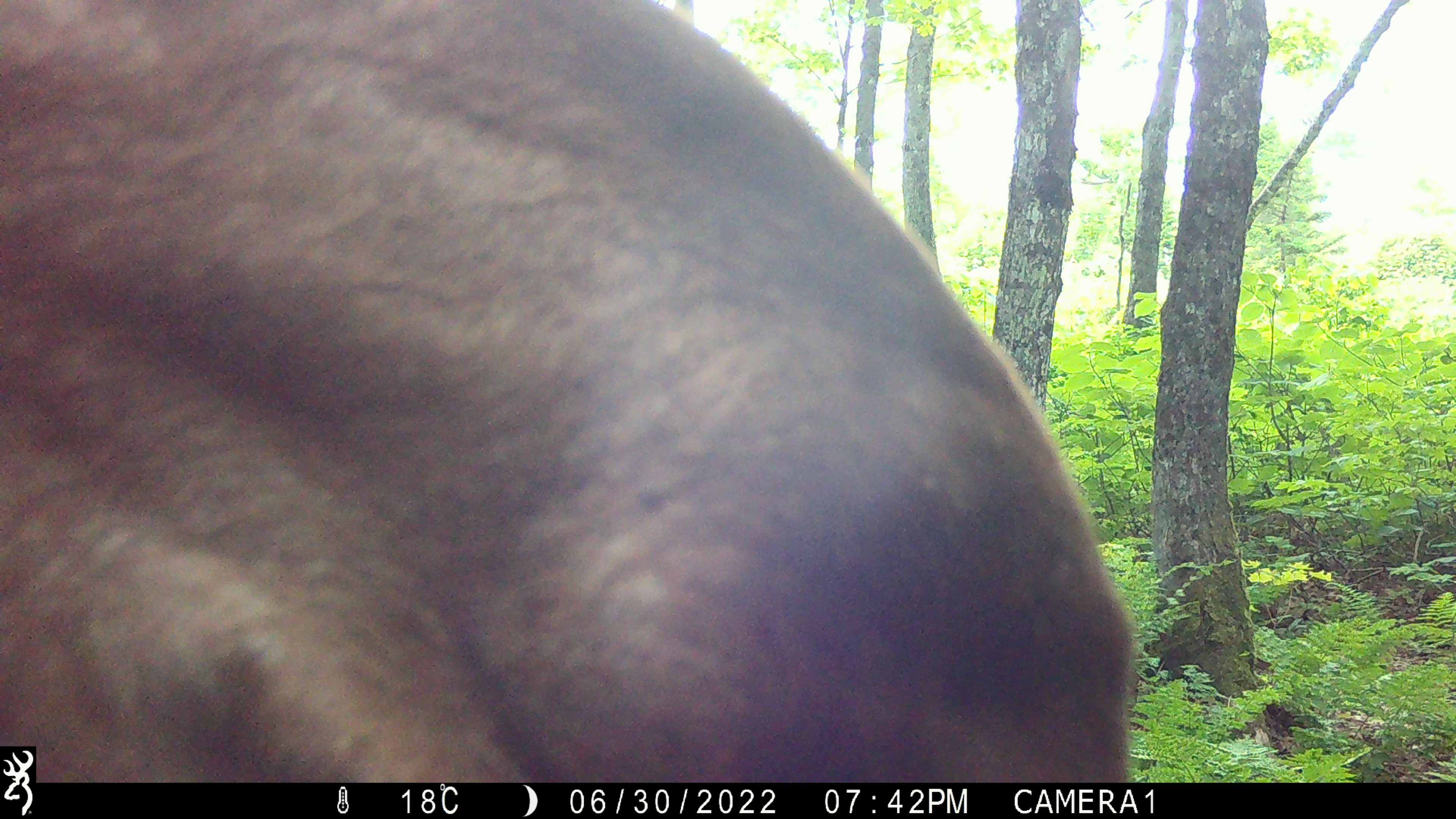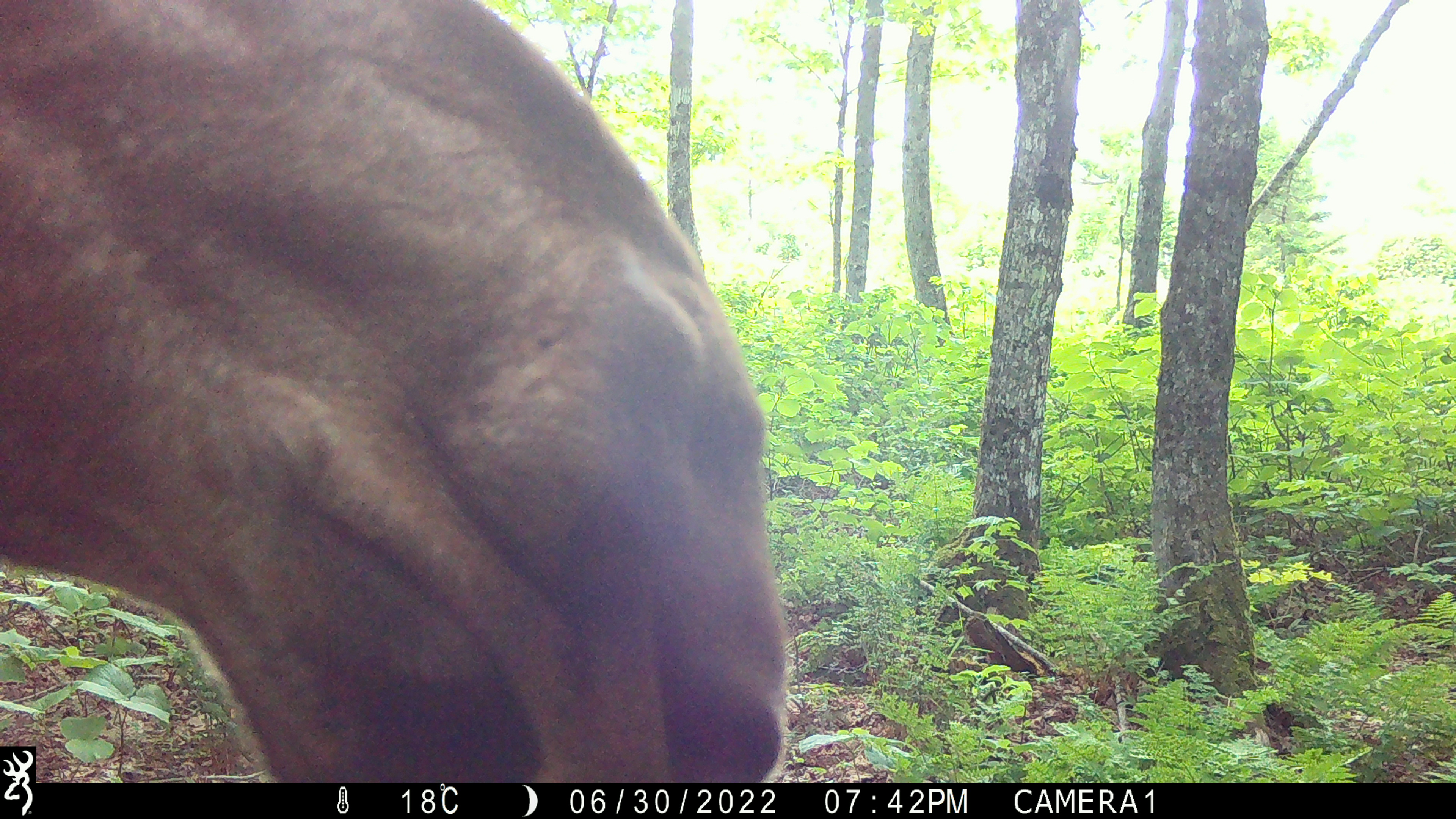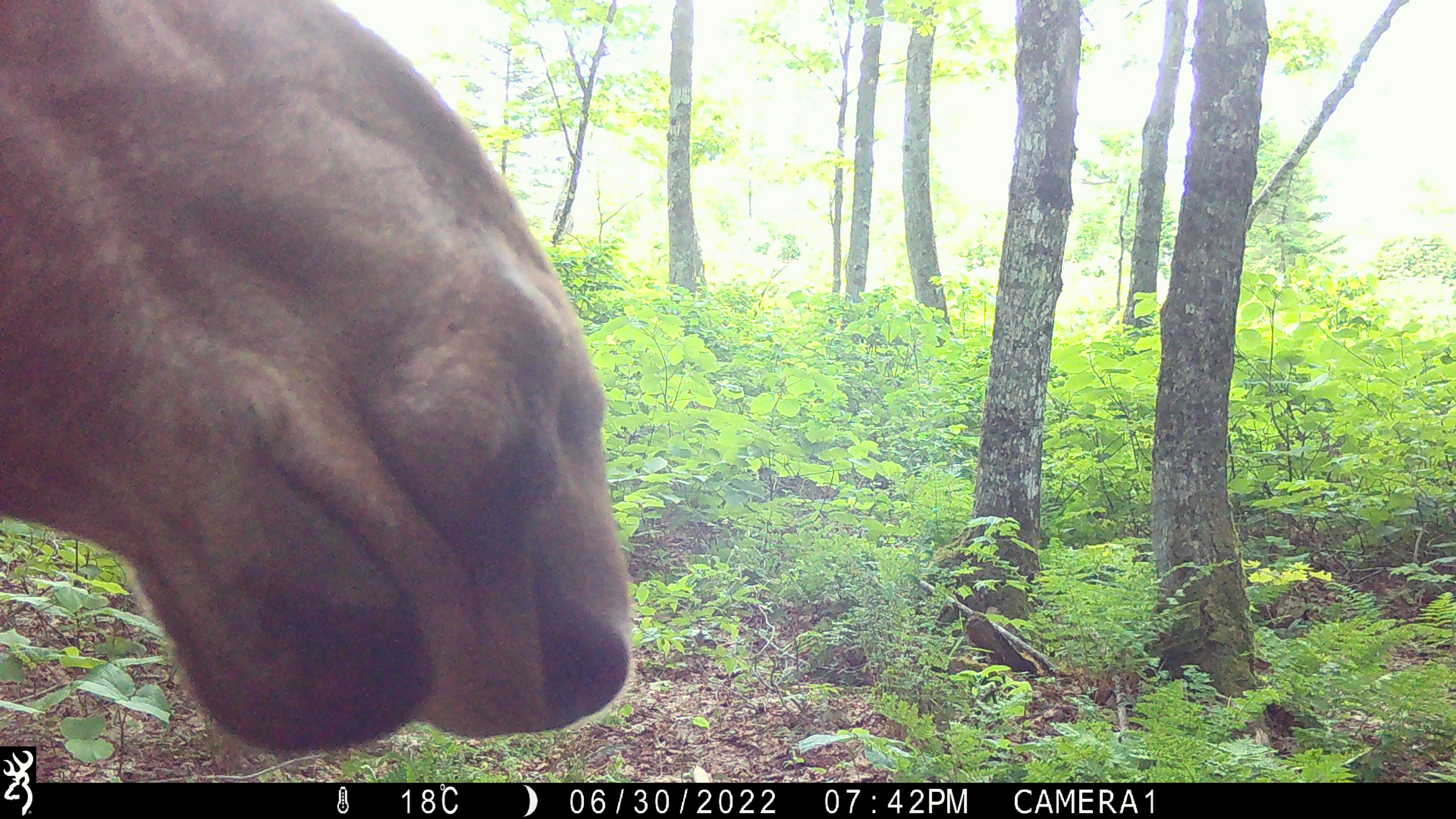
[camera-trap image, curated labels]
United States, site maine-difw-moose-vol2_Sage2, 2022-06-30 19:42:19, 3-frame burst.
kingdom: Animalia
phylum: Chordata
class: Mammalia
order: Artiodactyla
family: Cervidae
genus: Alces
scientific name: Alces alces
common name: moose